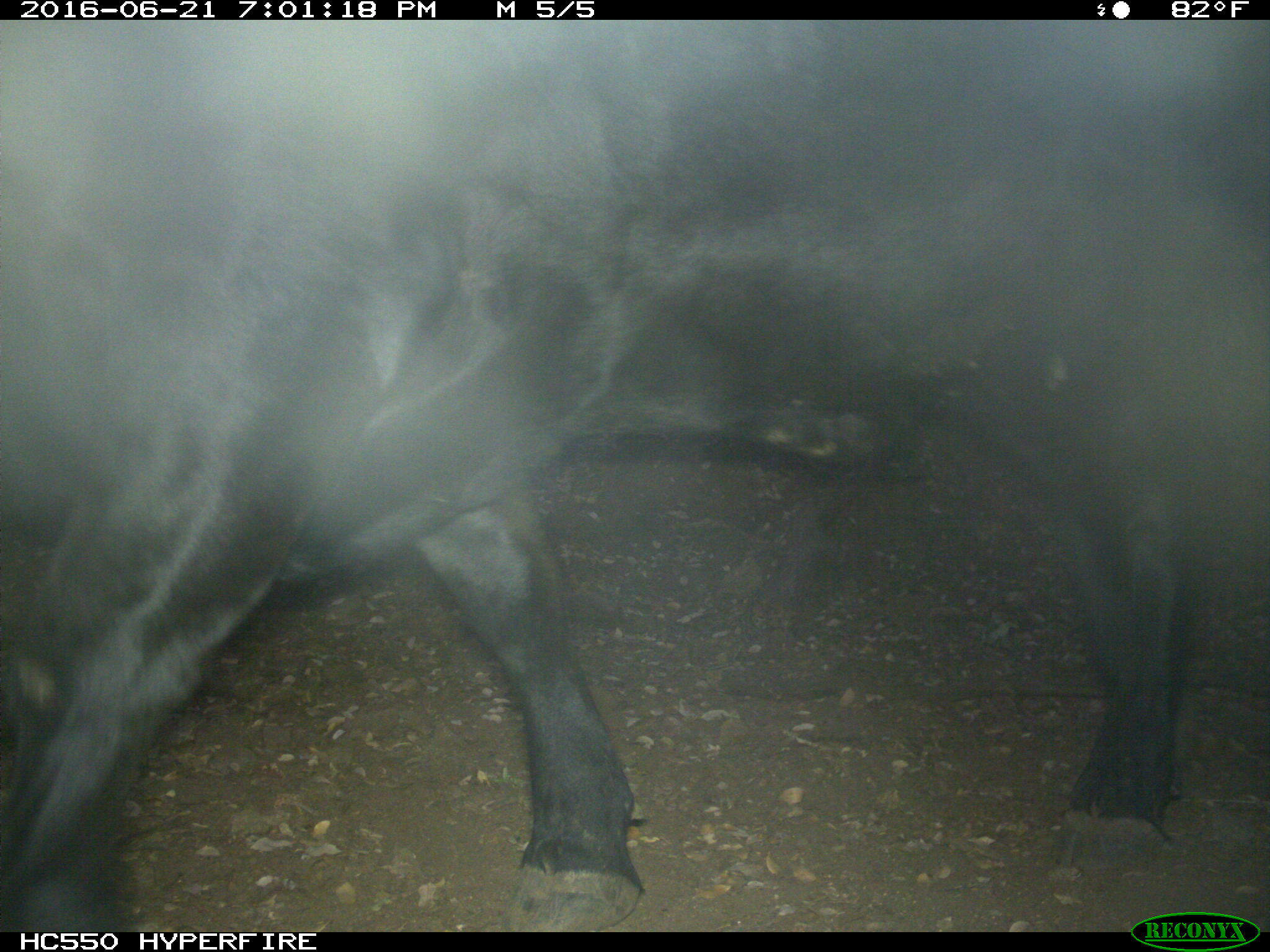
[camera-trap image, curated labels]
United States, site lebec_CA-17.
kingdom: Animalia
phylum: Chordata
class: Mammalia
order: Artiodactyla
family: Bovidae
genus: Bos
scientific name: Bos taurus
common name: domestic cow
Bos taurus (domestic cow).